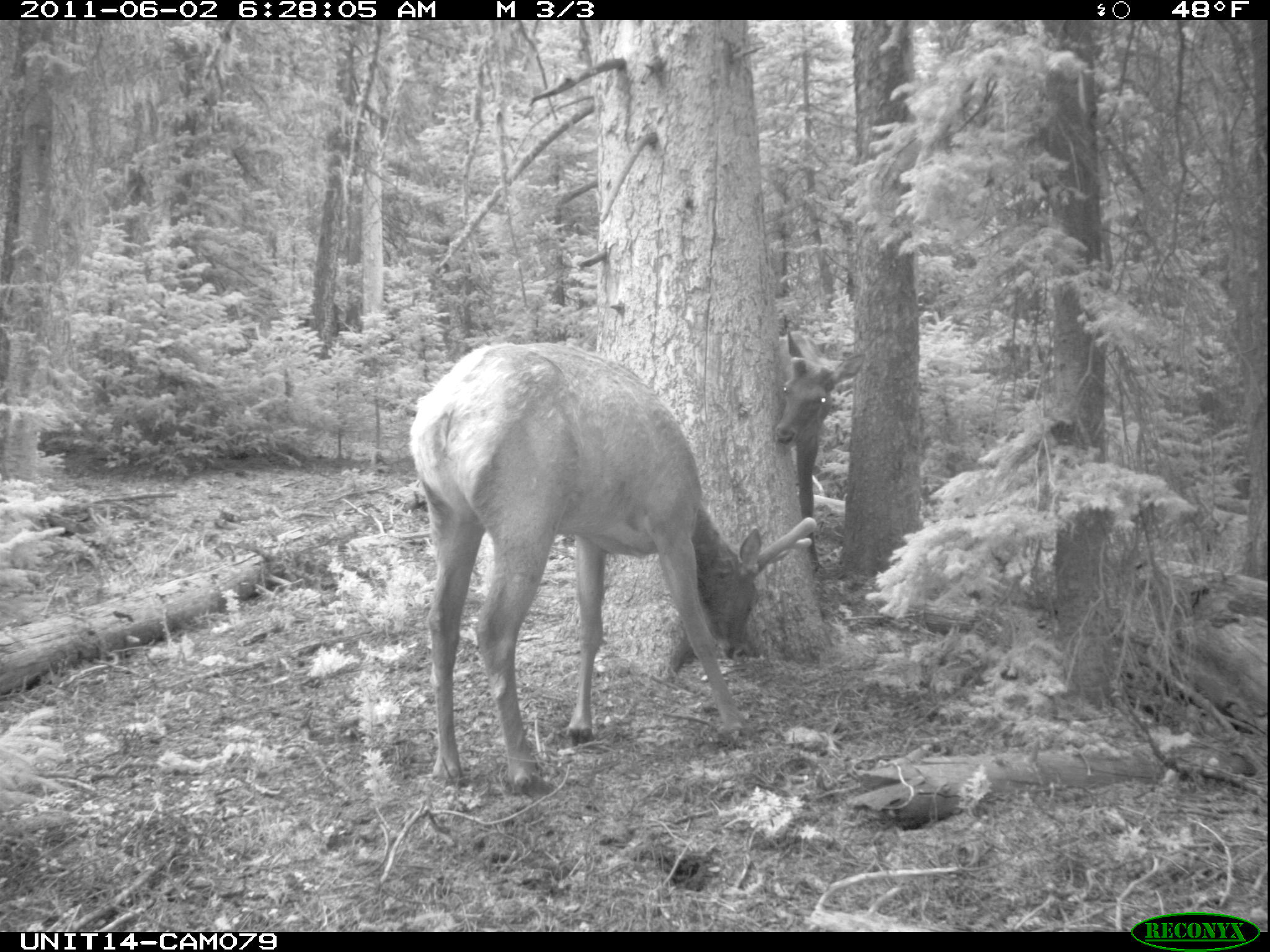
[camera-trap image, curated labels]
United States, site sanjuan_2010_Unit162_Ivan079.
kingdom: Animalia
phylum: Chordata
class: Mammalia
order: Artiodactyla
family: Cervidae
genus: Cervus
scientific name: Cervus elaphus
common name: red deer